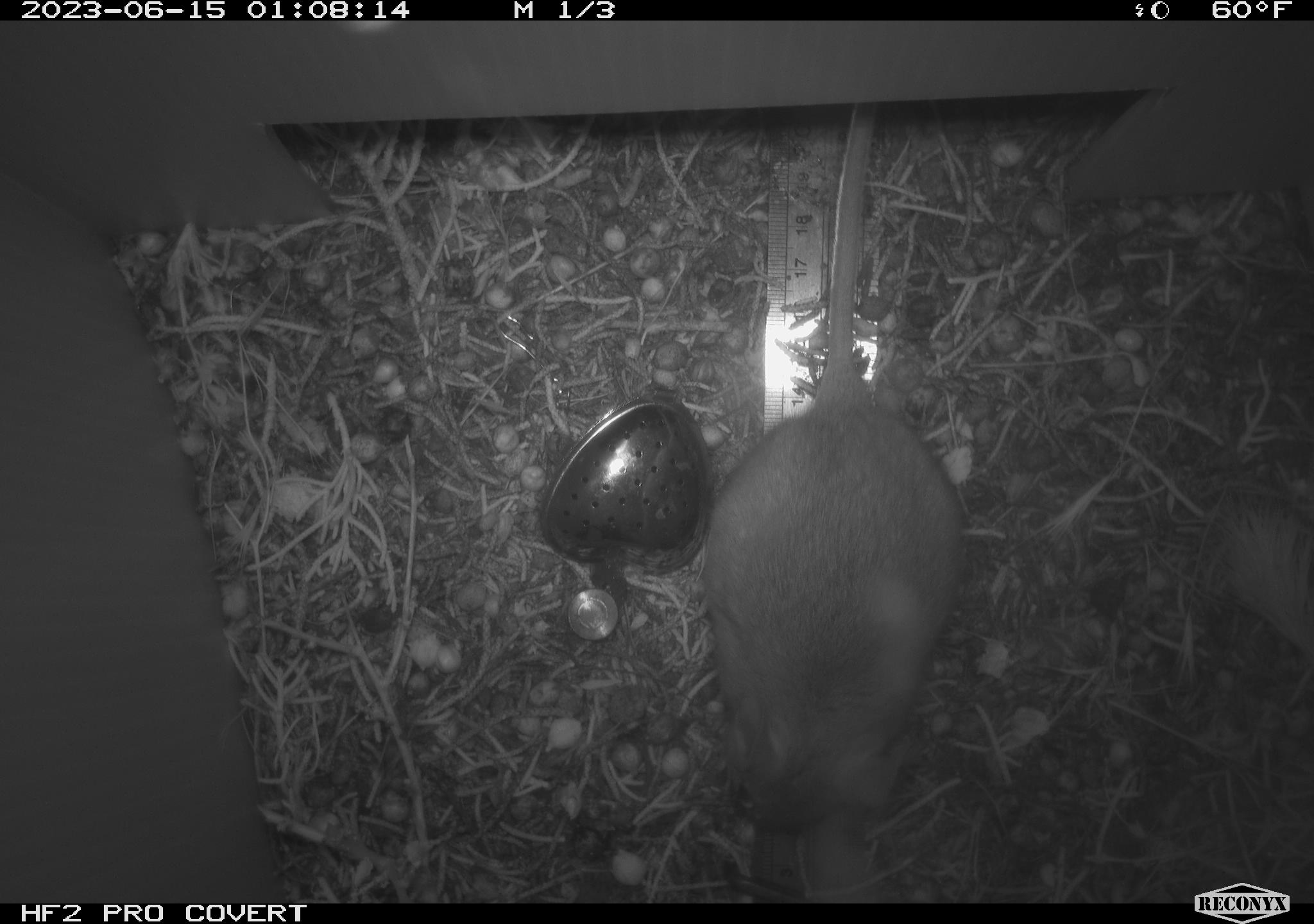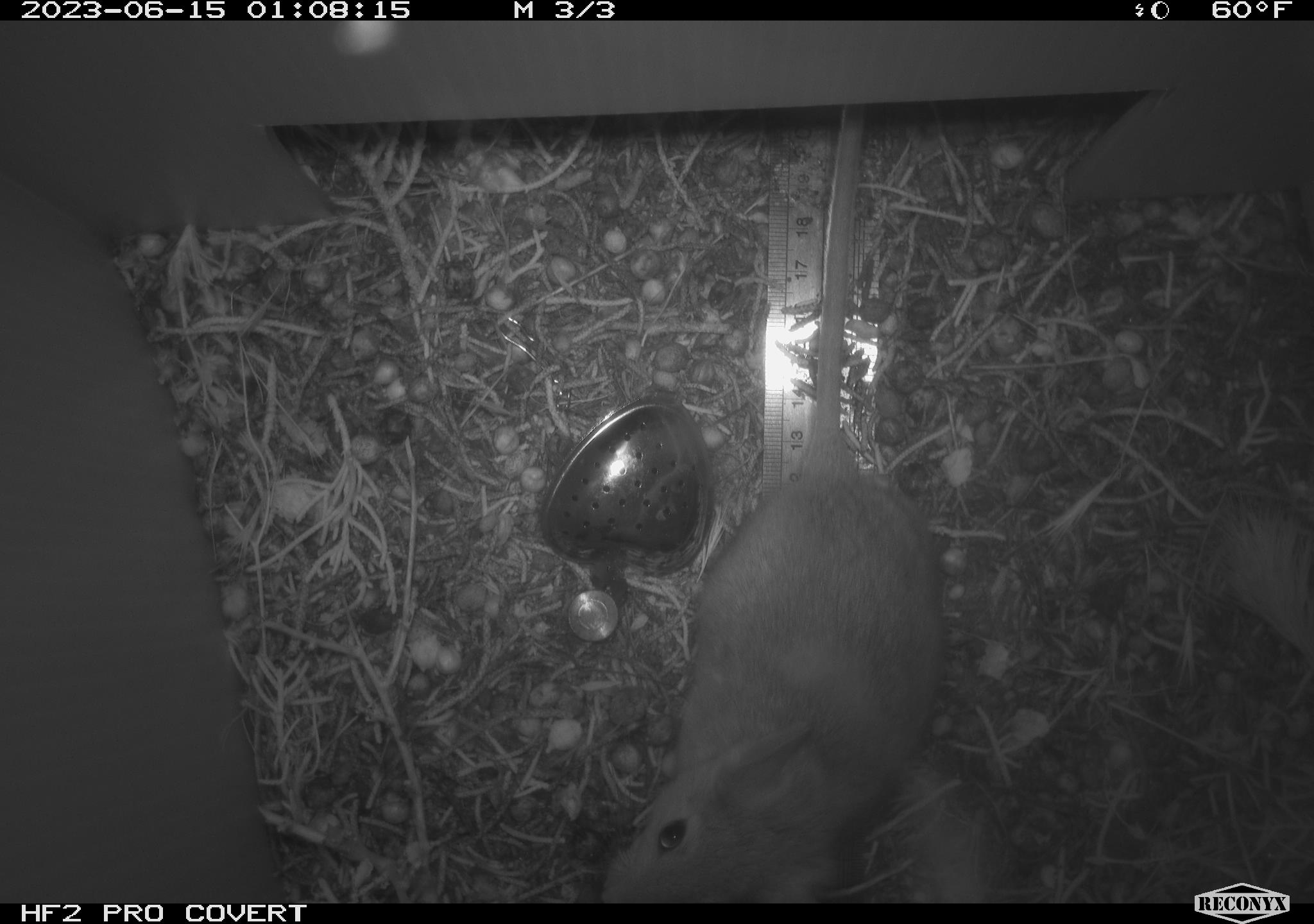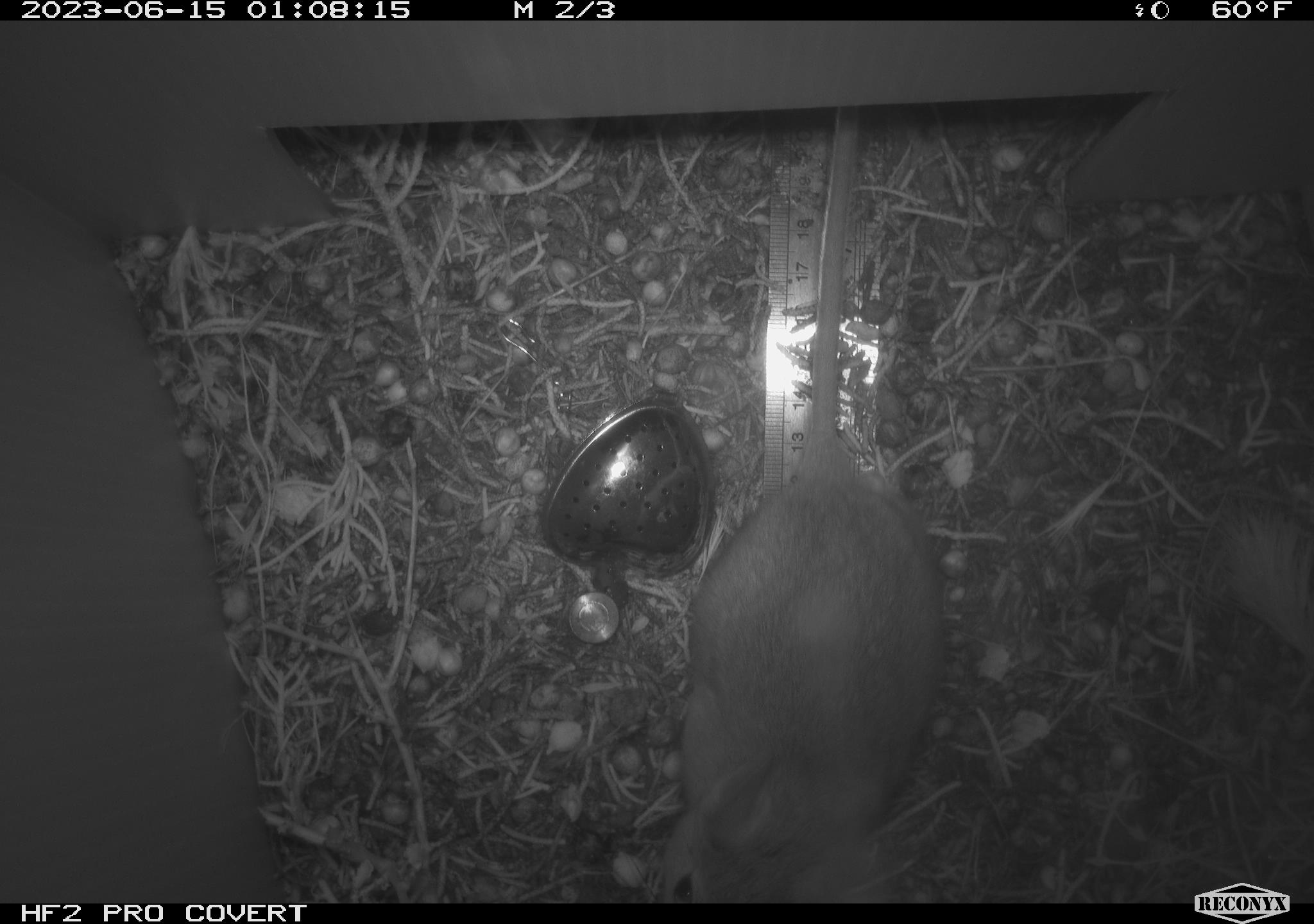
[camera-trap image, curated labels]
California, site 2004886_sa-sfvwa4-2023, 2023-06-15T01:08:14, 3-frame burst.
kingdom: Animalia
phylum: Chordata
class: Mammalia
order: Rodentia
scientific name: Rodentia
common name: mouse species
Mouse species (Rodentia).